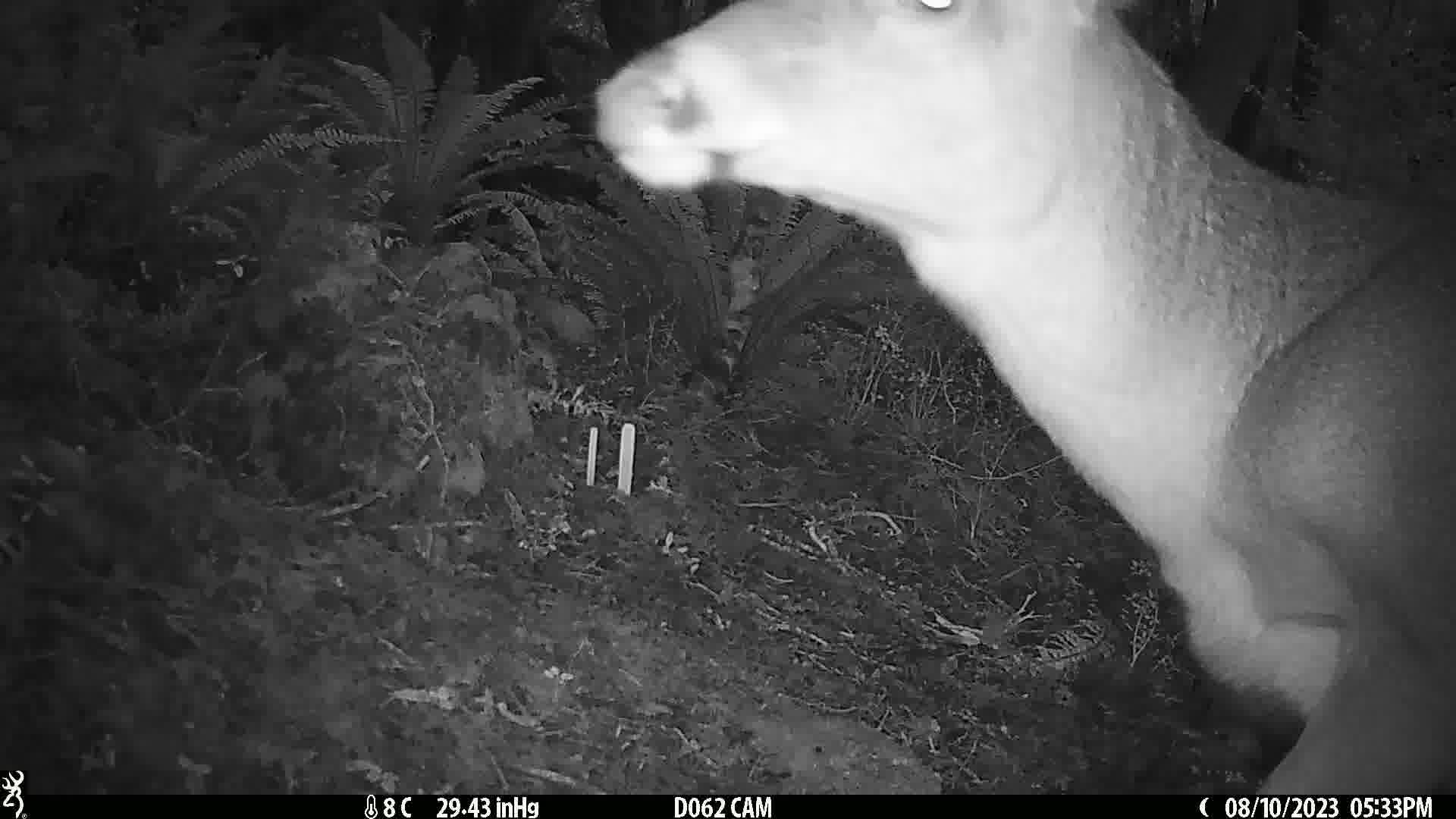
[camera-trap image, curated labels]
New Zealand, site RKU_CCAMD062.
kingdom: Animalia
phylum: Chordata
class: Mammalia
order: Artiodactyla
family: Cervidae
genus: Odocoileus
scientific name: Odocoileus virginianus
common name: white-tailed deer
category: white tailed deer